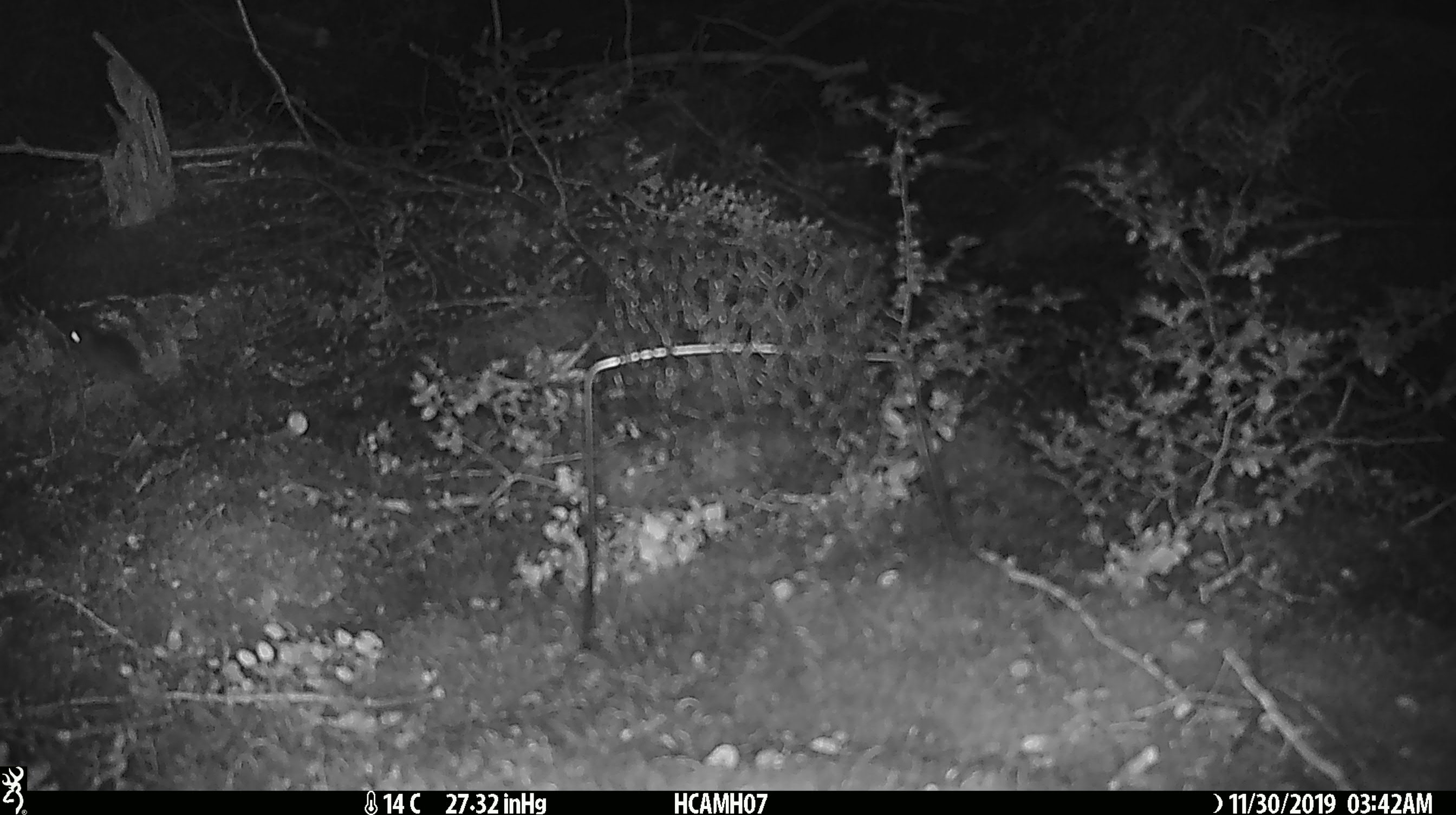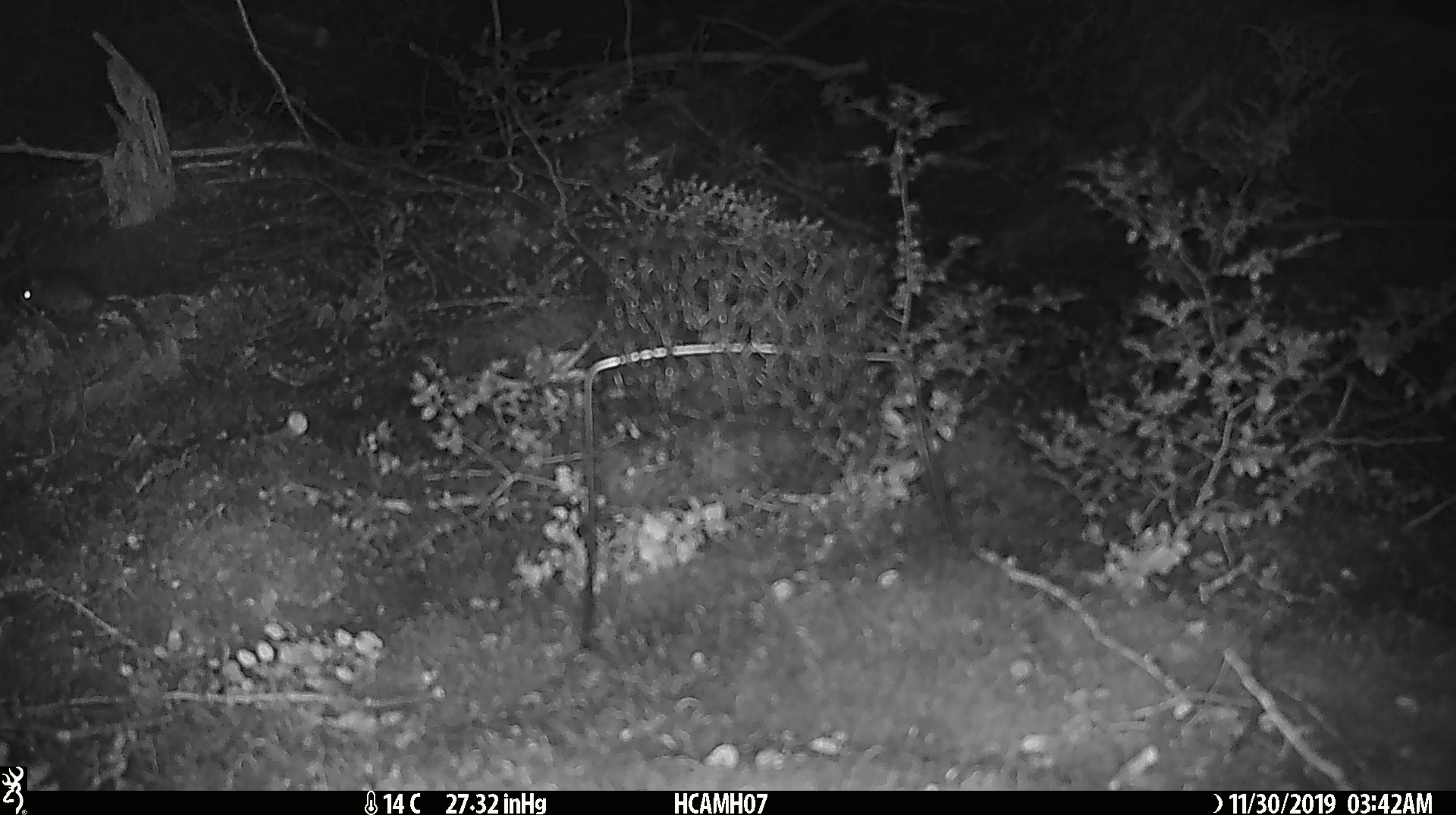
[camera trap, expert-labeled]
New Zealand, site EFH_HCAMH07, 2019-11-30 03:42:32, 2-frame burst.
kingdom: Animalia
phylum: Chordata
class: Mammalia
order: Rodentia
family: Muridae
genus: Mus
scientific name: Mus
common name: mouse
Mouse (Mus).